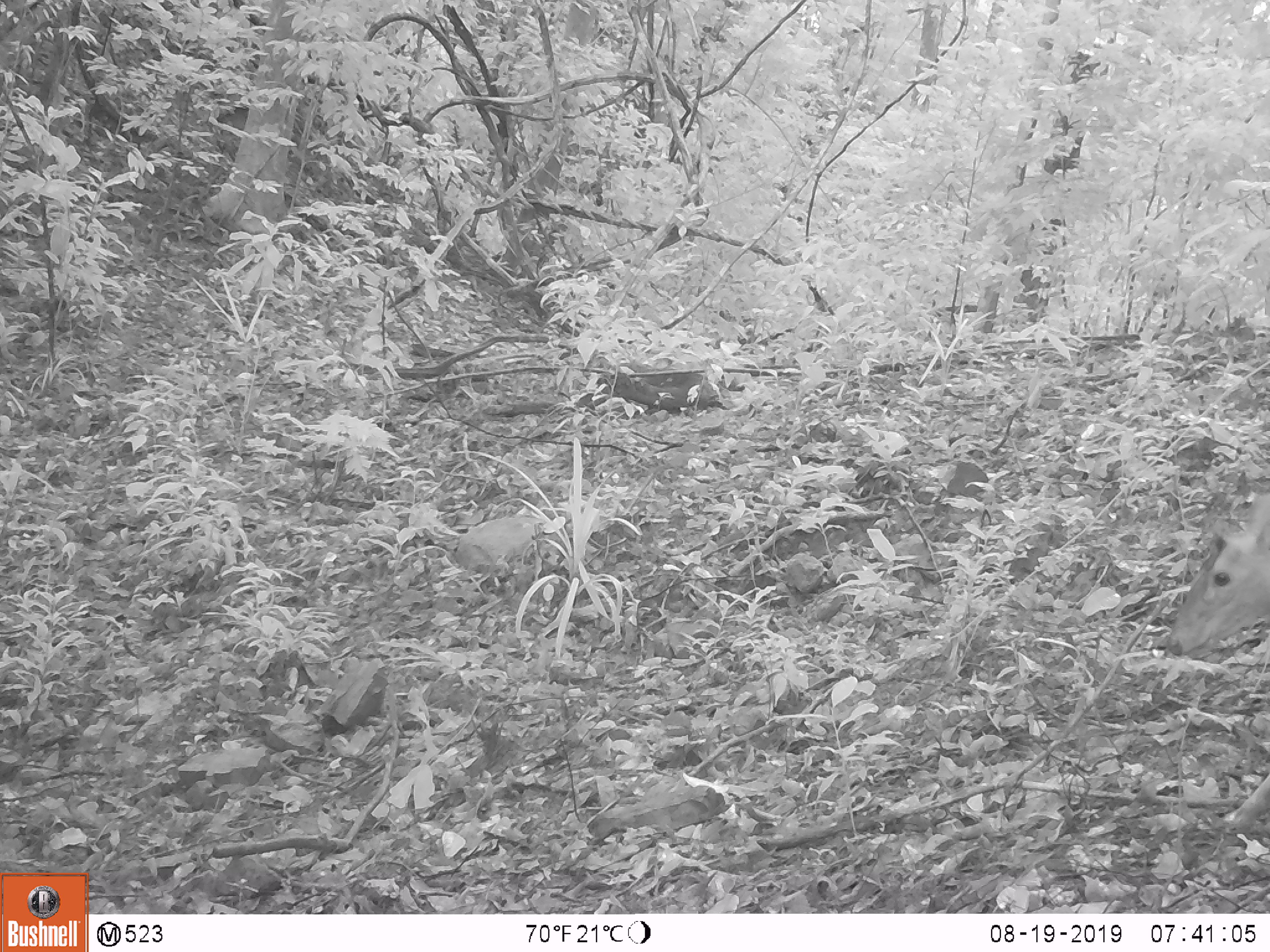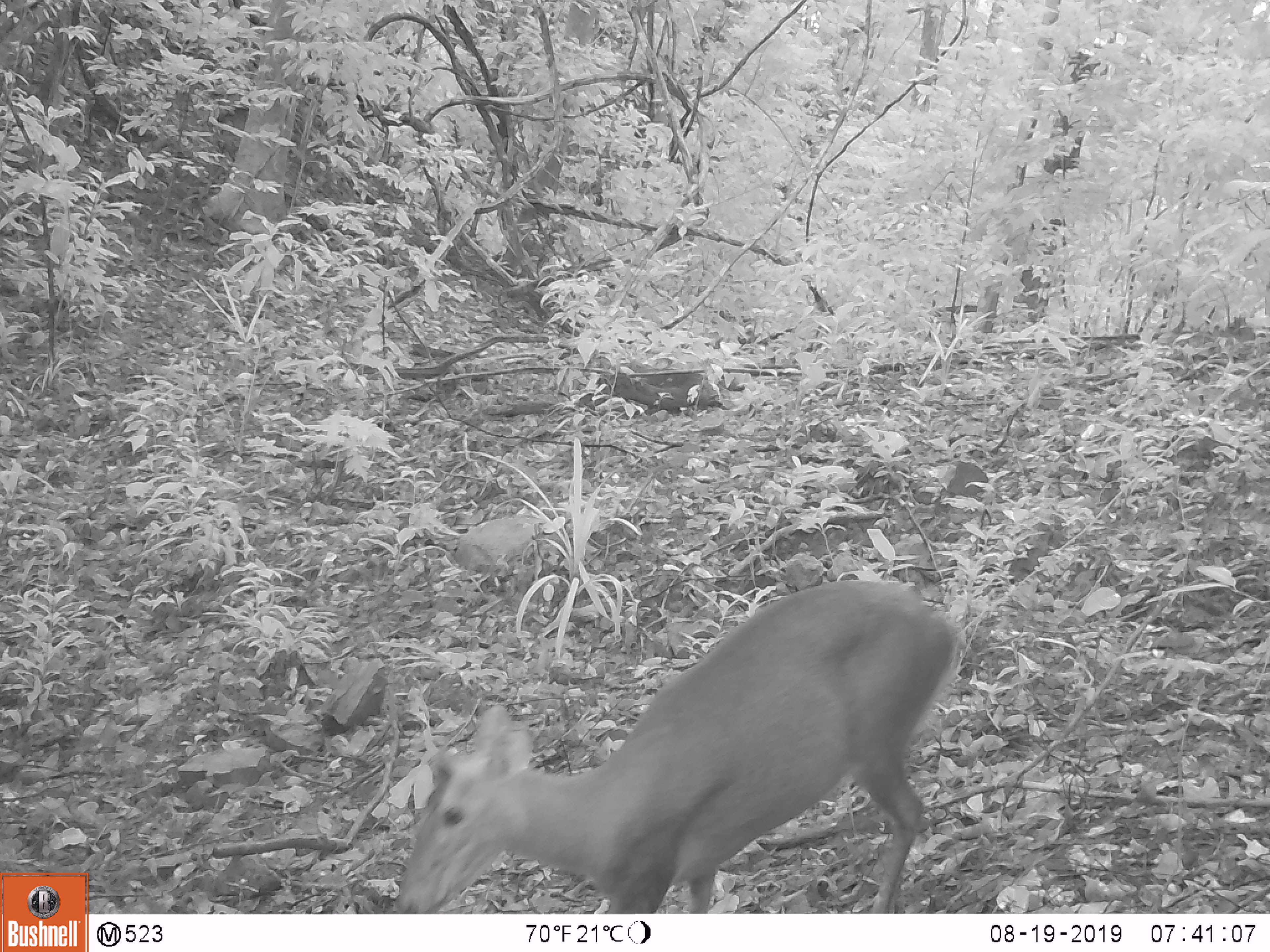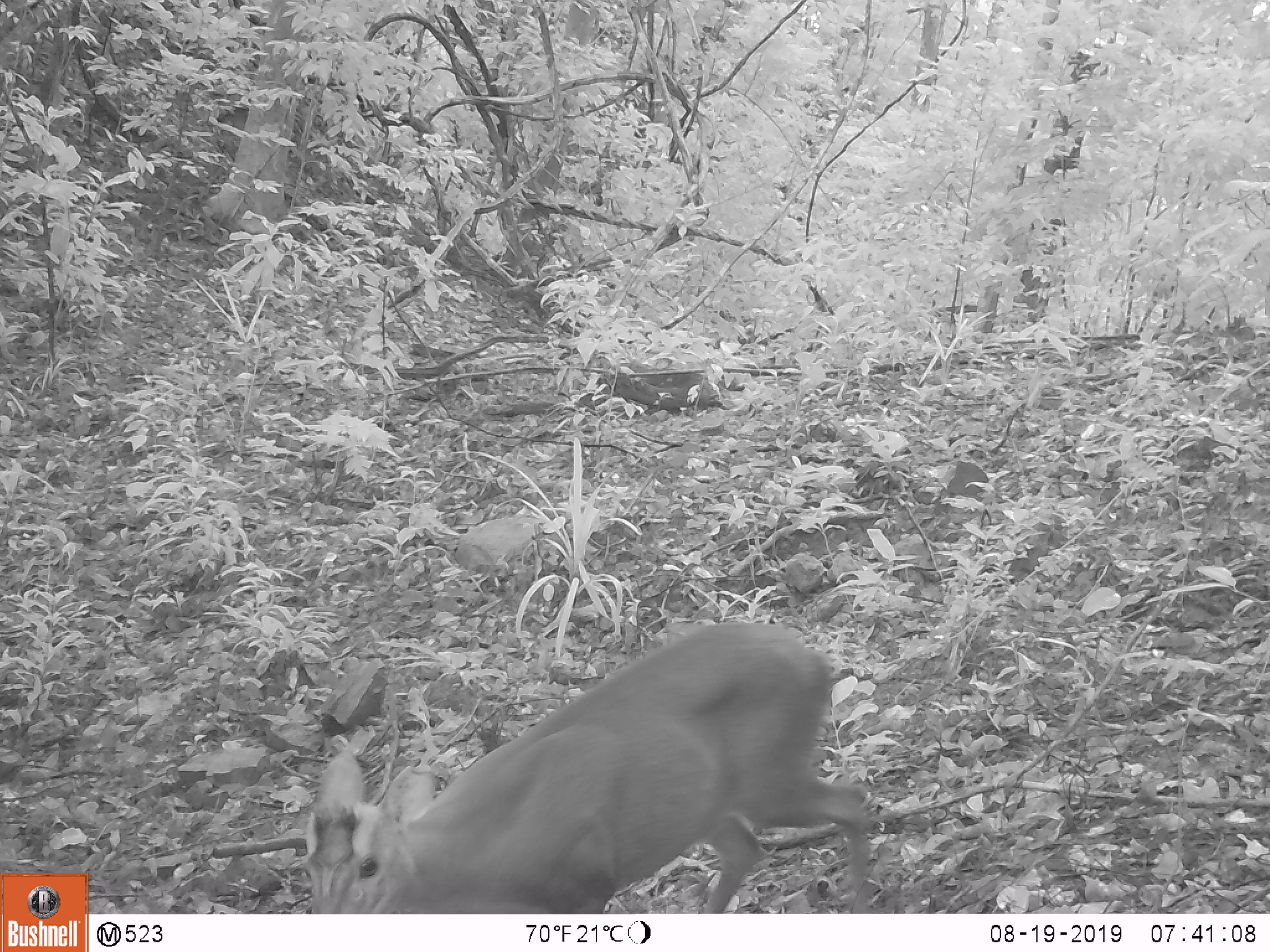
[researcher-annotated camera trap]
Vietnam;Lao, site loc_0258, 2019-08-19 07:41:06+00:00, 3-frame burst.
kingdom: Animalia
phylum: Chordata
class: Mammalia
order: Artiodactyla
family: Cervidae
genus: Muntiacus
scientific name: Muntiacus rooseveltorum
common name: roosevelt's muntjac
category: roosevelts muntjac group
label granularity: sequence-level